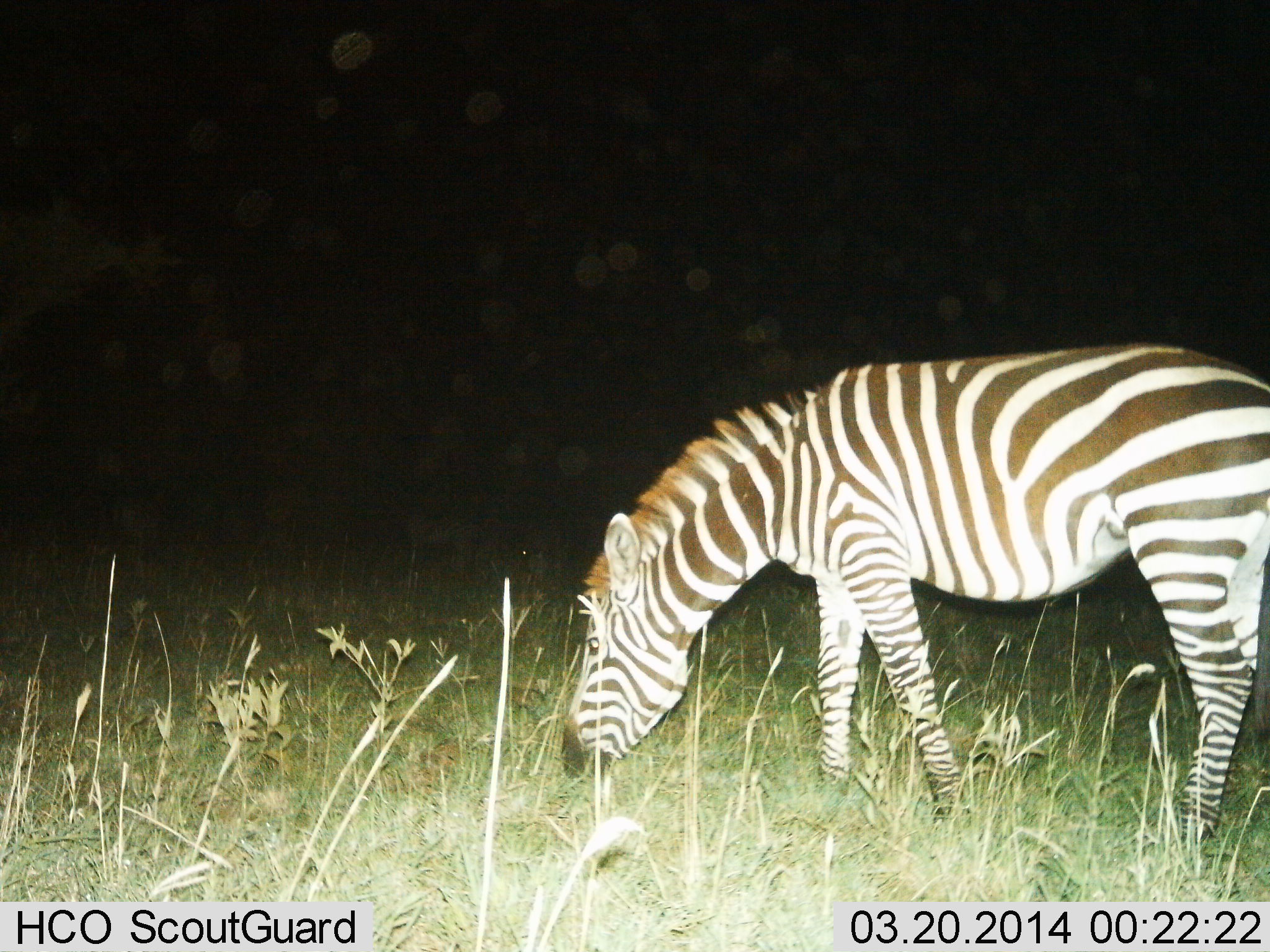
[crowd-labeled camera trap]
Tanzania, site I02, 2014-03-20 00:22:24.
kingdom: Animalia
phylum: Chordata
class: Mammalia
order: Perissodactyla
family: Equidae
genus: Equus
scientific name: Equus quagga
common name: plains zebra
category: zebra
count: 1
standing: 20%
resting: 0%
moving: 0%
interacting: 0%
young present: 0%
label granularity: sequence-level